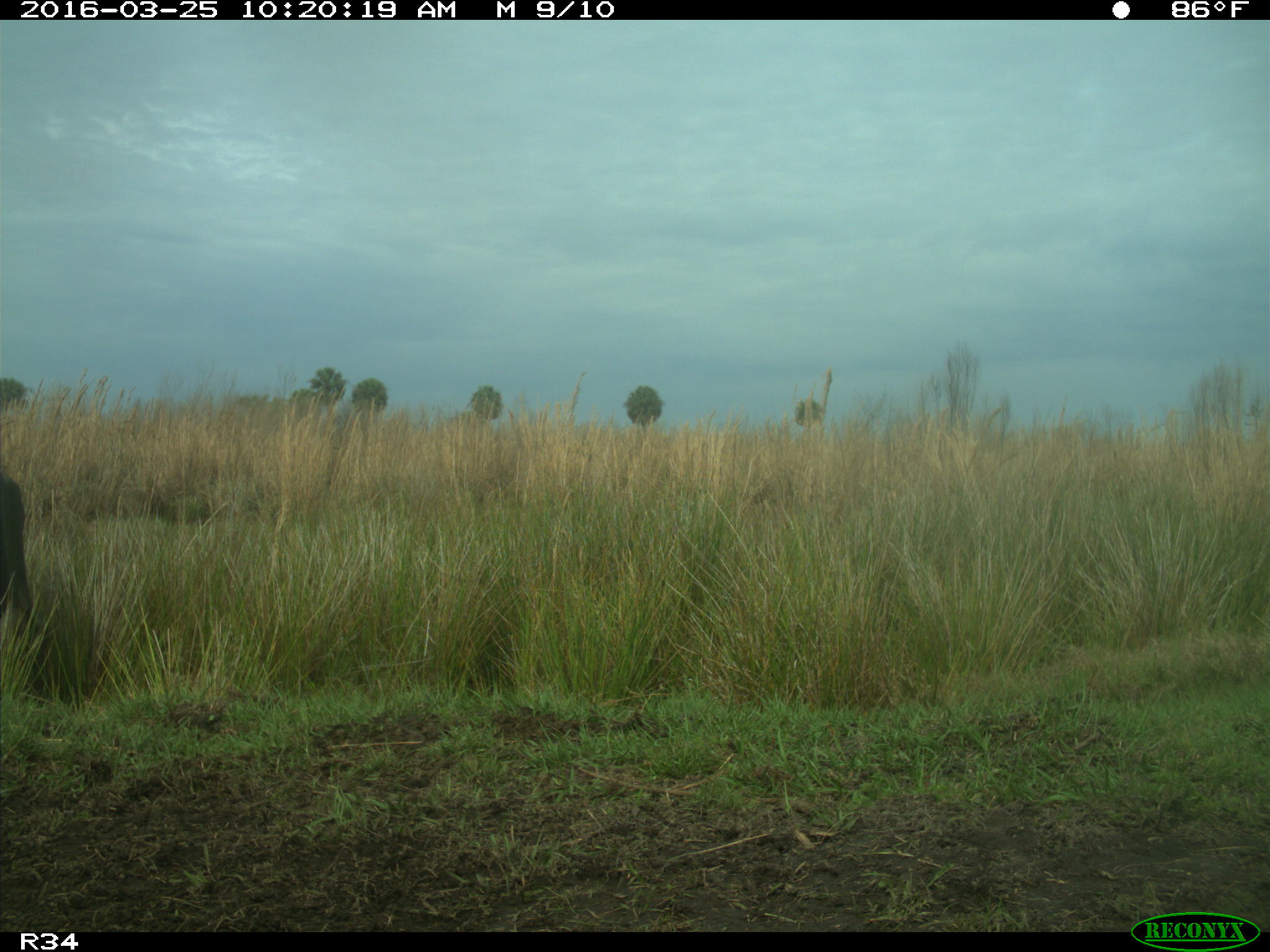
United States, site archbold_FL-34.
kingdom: Animalia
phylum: Chordata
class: Mammalia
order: Artiodactyla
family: Bovidae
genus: Bos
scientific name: Bos taurus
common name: domestic cow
Bos taurus (domestic cow).